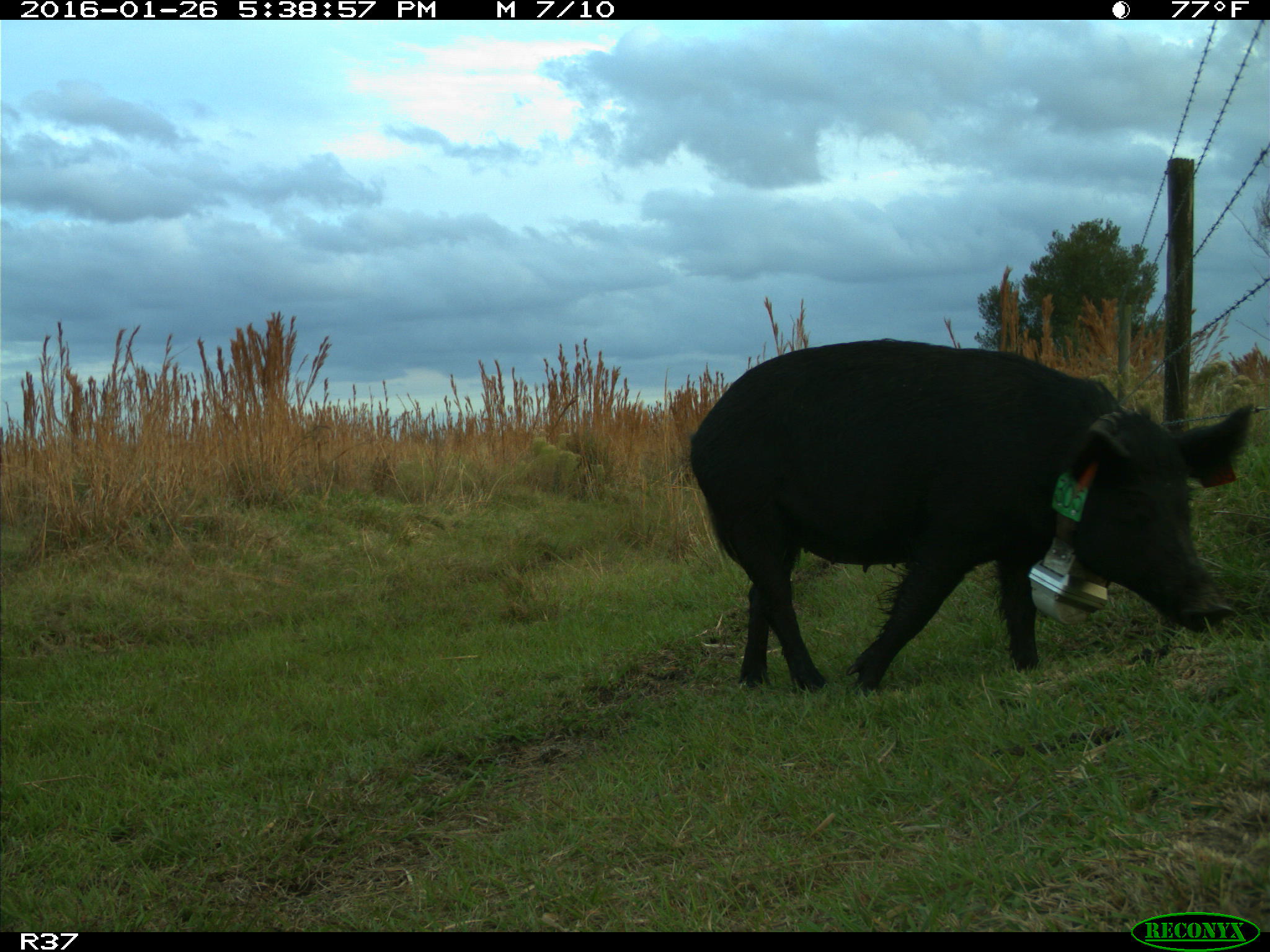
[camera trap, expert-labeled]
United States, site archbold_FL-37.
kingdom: Animalia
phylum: Chordata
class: Mammalia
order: Artiodactyla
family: Suidae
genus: Sus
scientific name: Sus scrofa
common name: wild boar